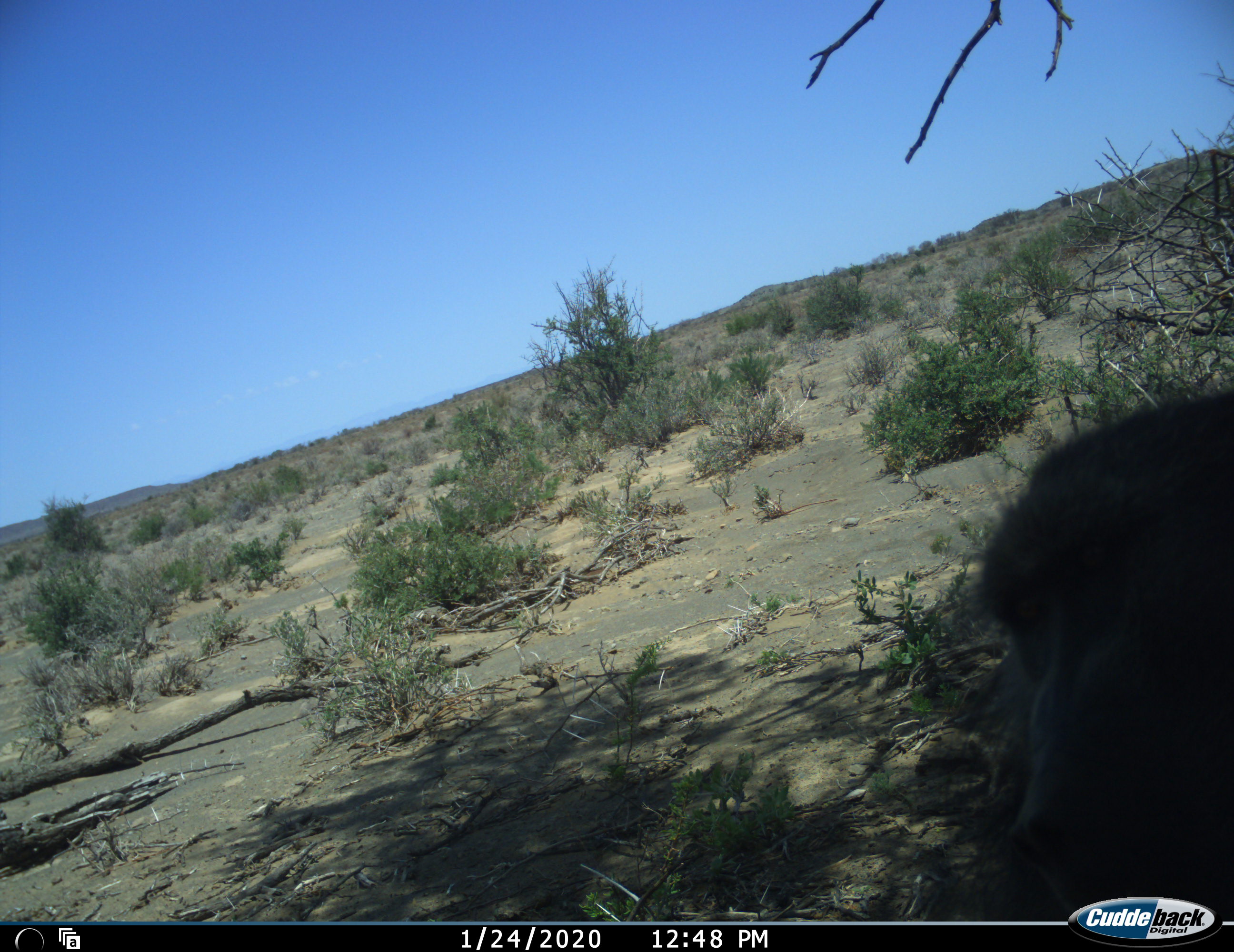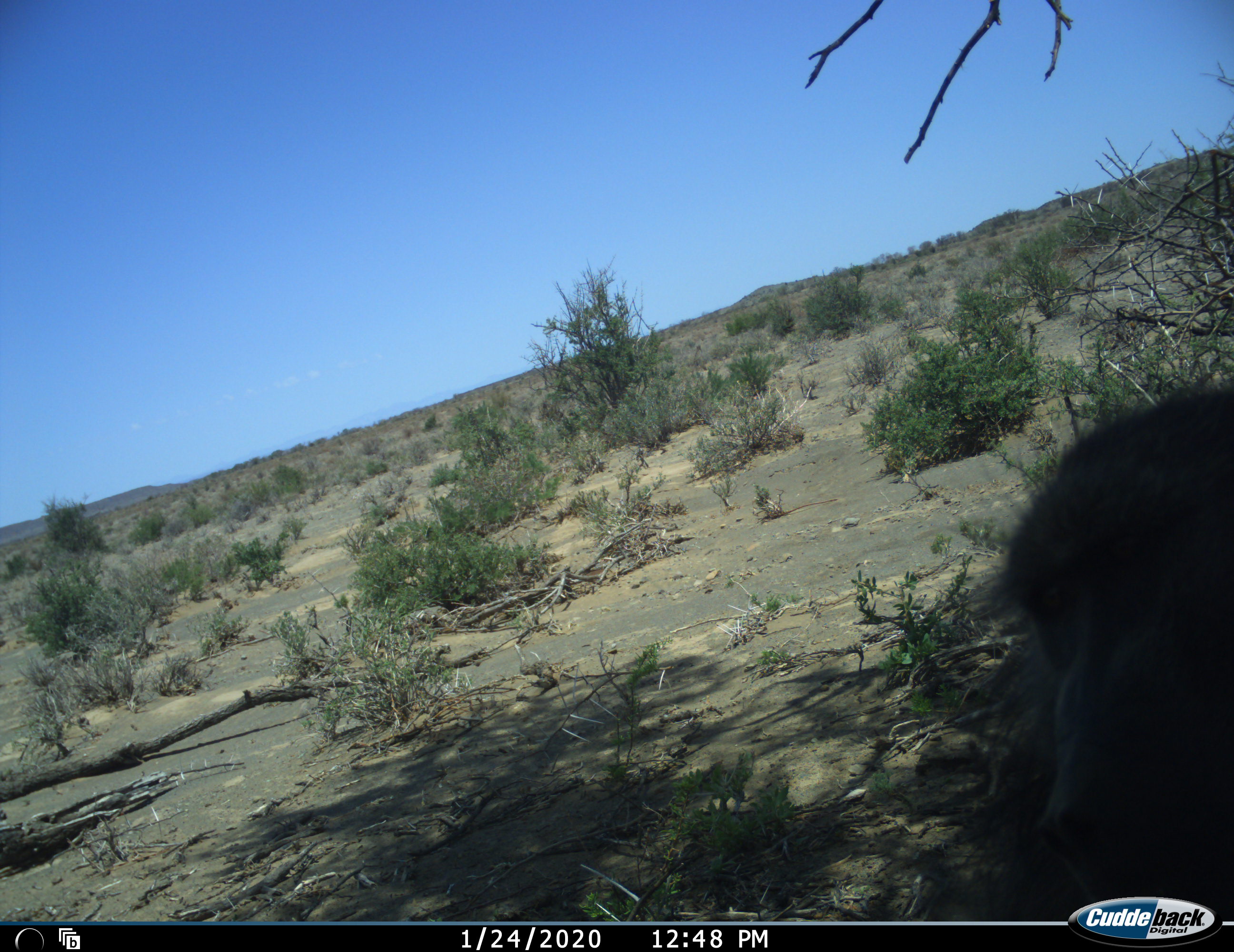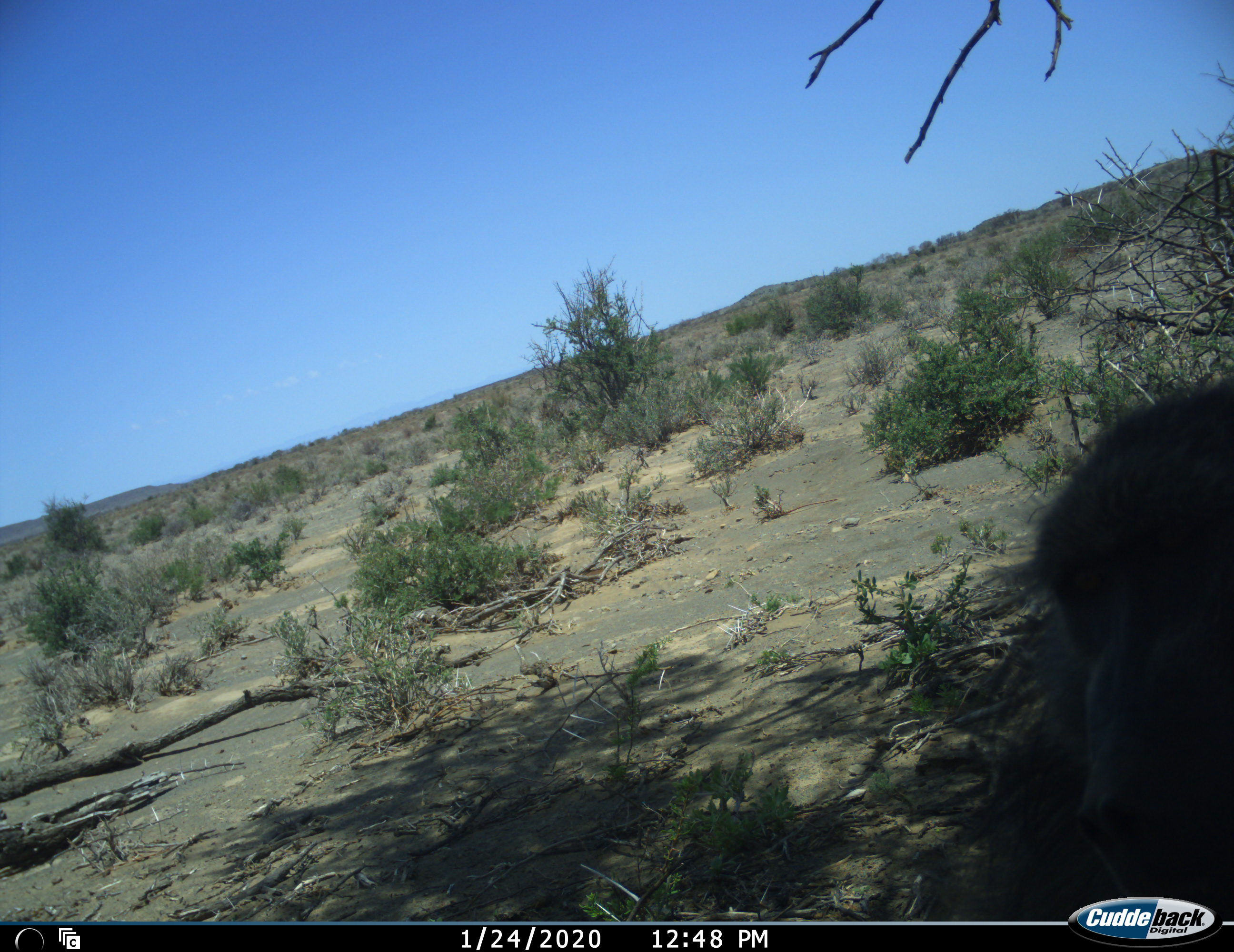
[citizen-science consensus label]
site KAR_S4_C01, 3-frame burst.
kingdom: Animalia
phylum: Chordata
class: Mammalia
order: Primates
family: Cercopithecidae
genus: Papio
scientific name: Papio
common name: baboon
Baboon (Papio), count 1. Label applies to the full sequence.